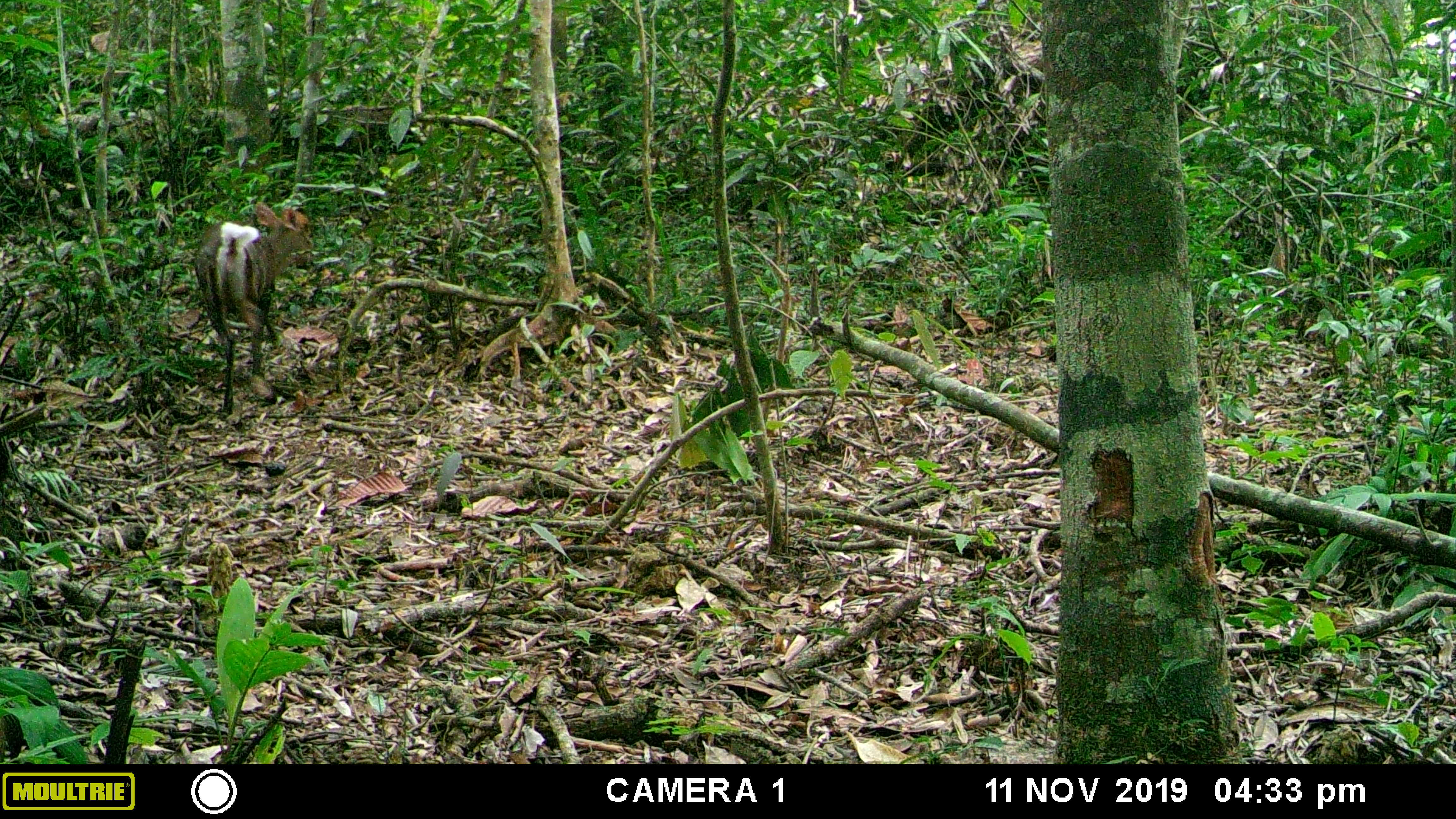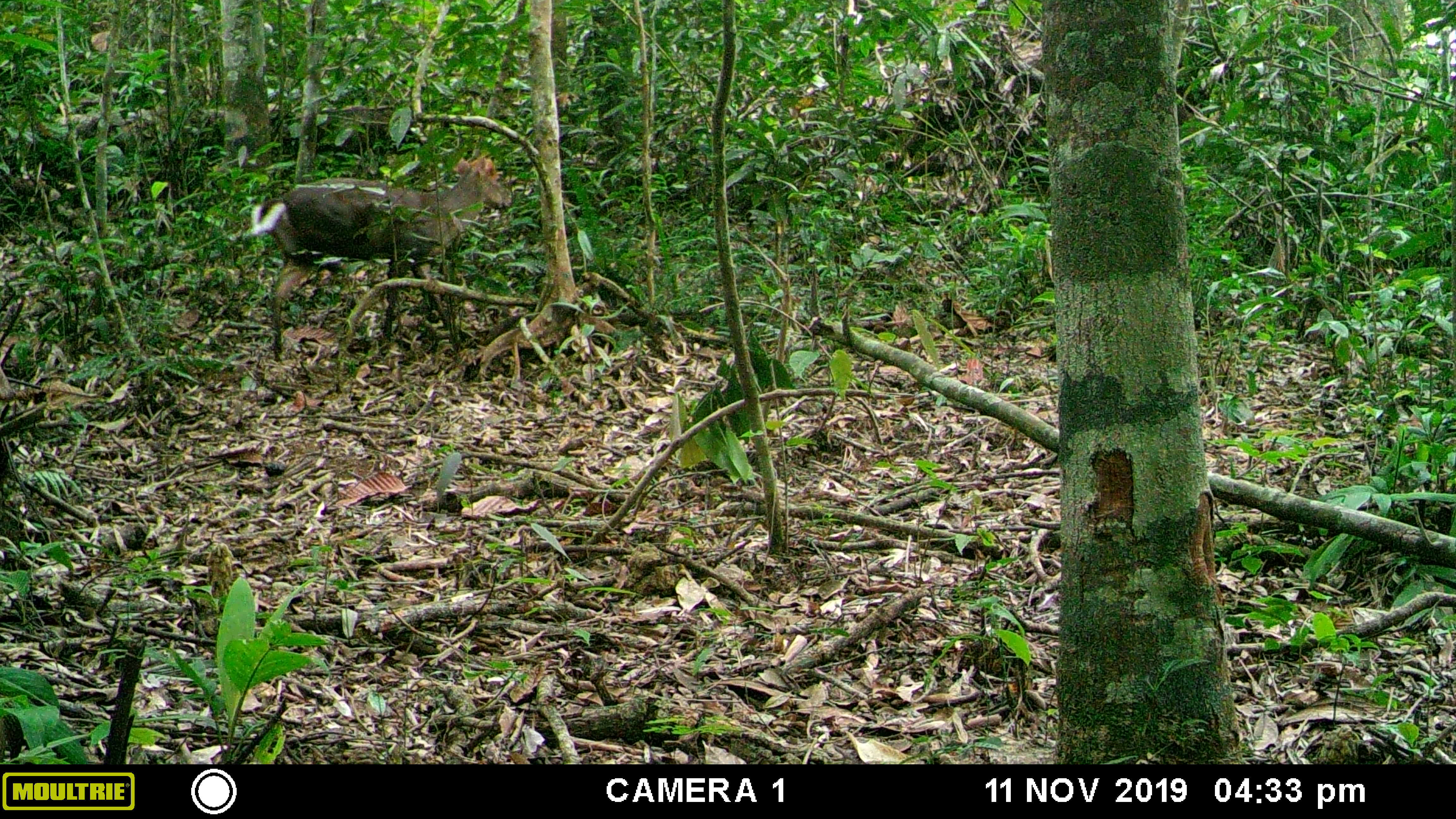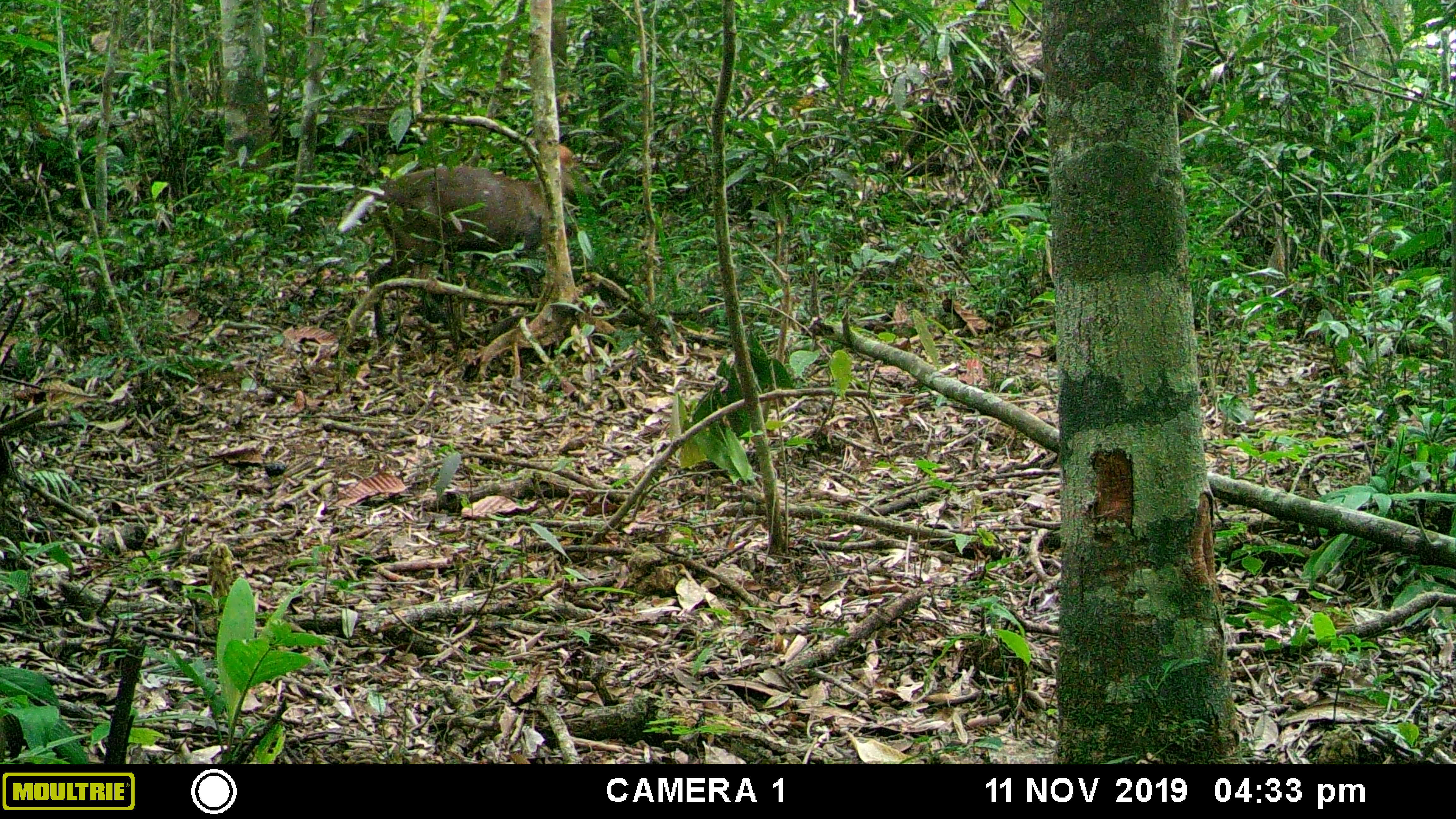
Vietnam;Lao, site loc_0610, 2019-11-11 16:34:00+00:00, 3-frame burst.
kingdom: Animalia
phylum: Chordata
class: Mammalia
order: Artiodactyla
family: Cervidae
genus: Muntiacus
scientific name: Muntiacus rooseveltorum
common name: roosevelt's muntjac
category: roosevelts muntjac group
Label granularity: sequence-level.